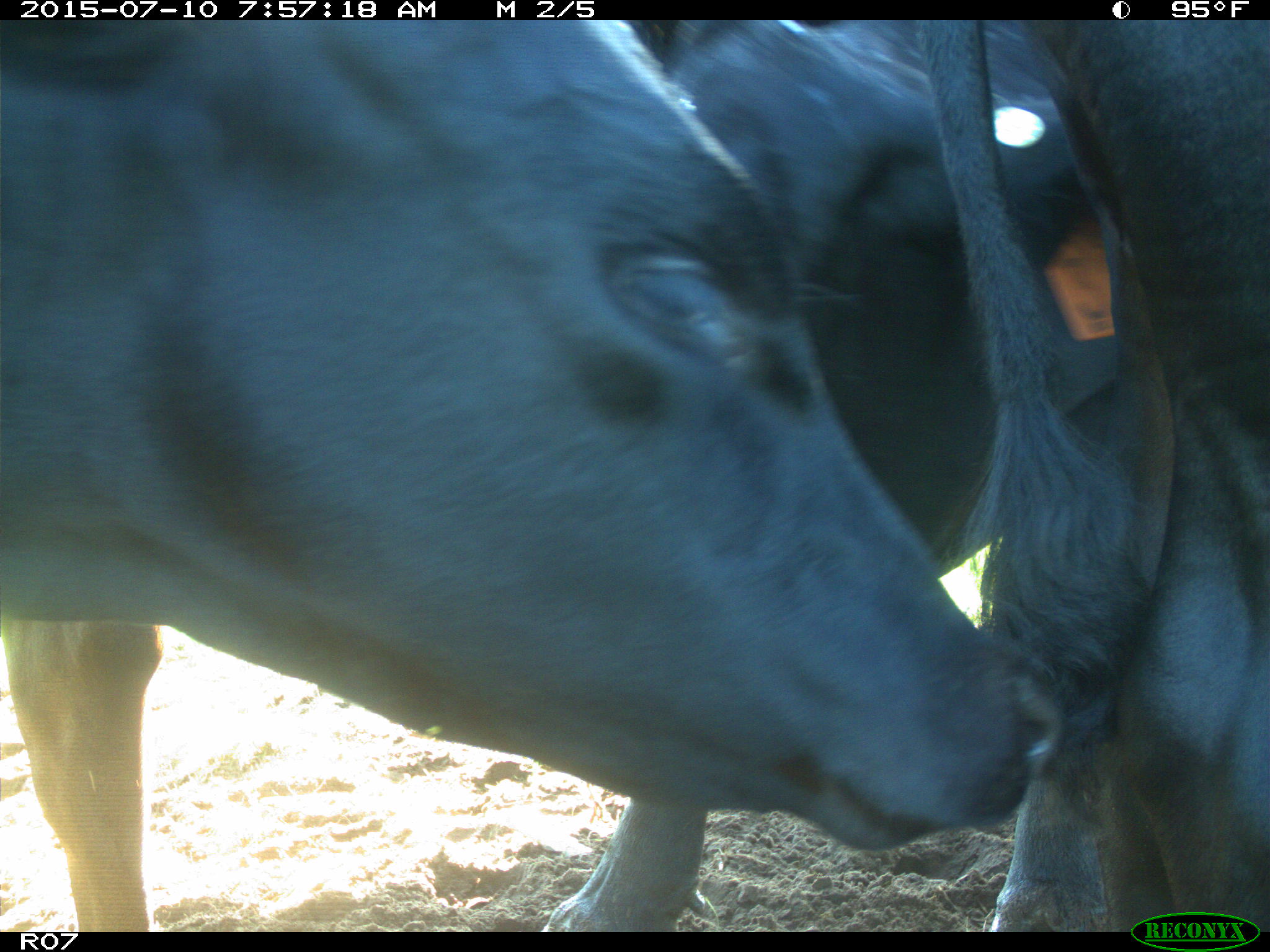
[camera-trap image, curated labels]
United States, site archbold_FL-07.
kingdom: Animalia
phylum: Chordata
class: Mammalia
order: Artiodactyla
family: Bovidae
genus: Bos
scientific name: Bos taurus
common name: domestic cow